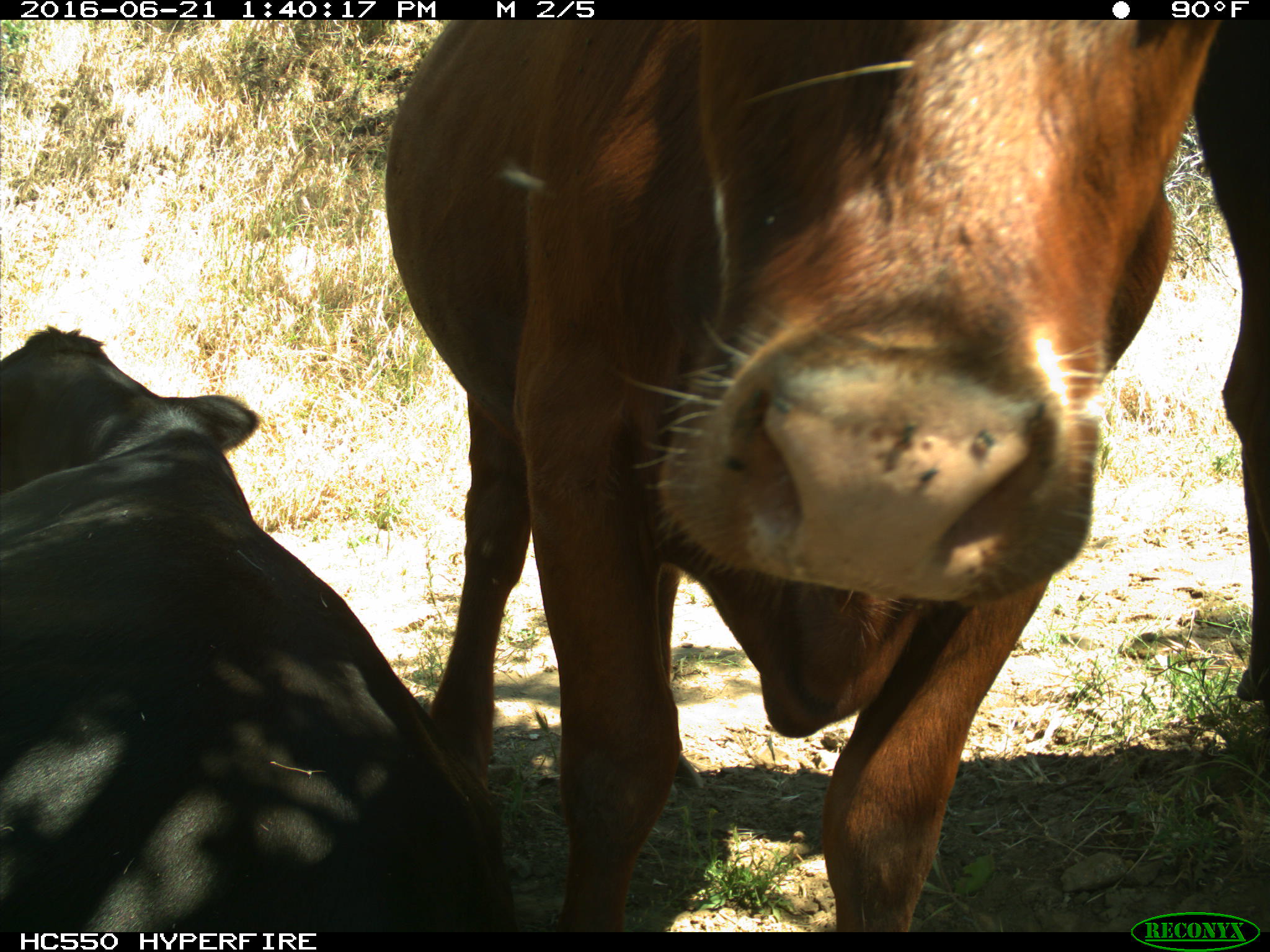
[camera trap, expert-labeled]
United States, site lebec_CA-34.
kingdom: Animalia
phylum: Chordata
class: Mammalia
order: Artiodactyla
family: Bovidae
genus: Bos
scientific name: Bos taurus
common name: domestic cow